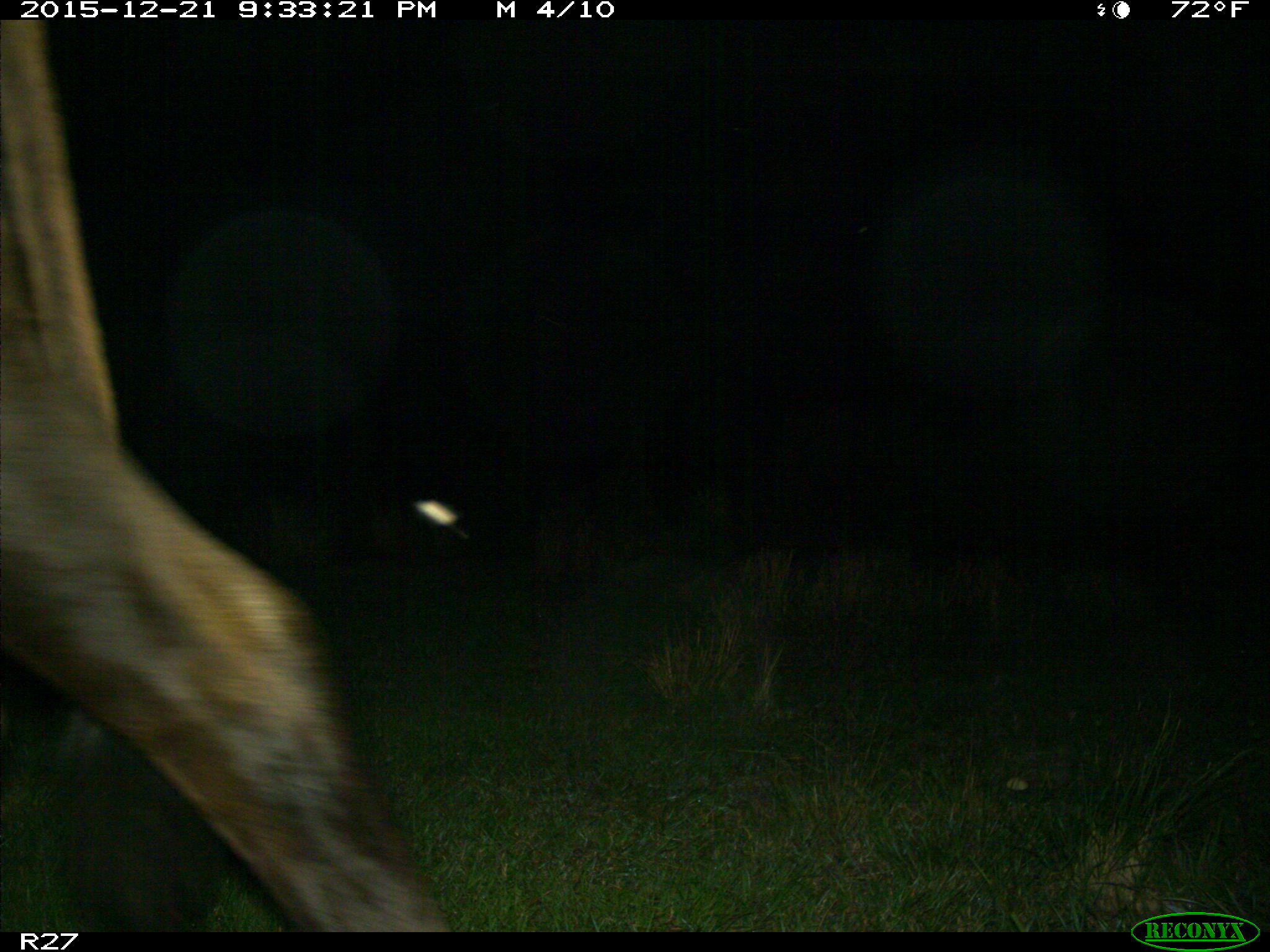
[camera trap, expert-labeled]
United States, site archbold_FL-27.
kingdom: Animalia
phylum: Chordata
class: Mammalia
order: Artiodactyla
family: Bovidae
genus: Bos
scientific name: Bos taurus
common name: domestic cow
Bos taurus (domestic cow).